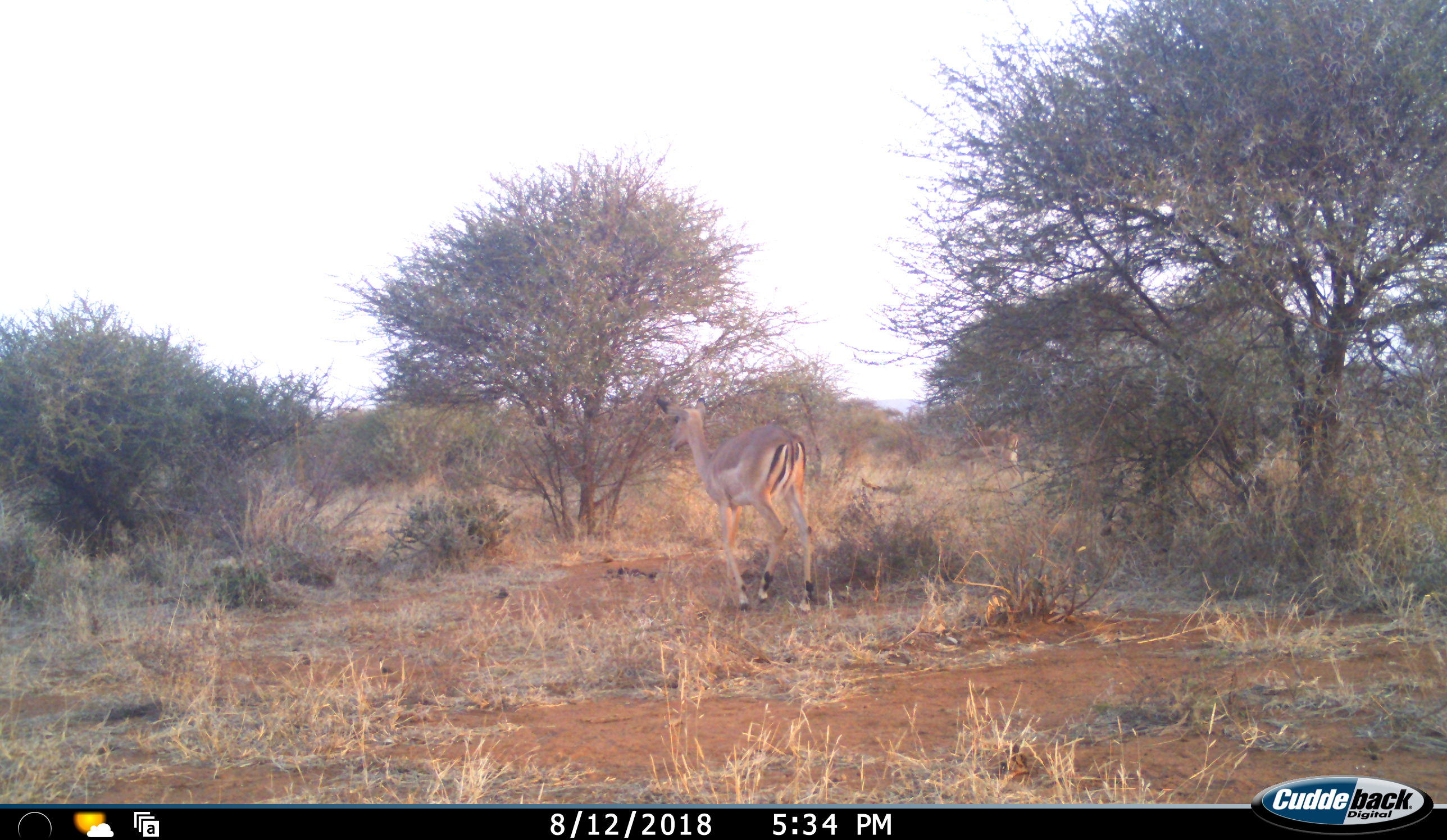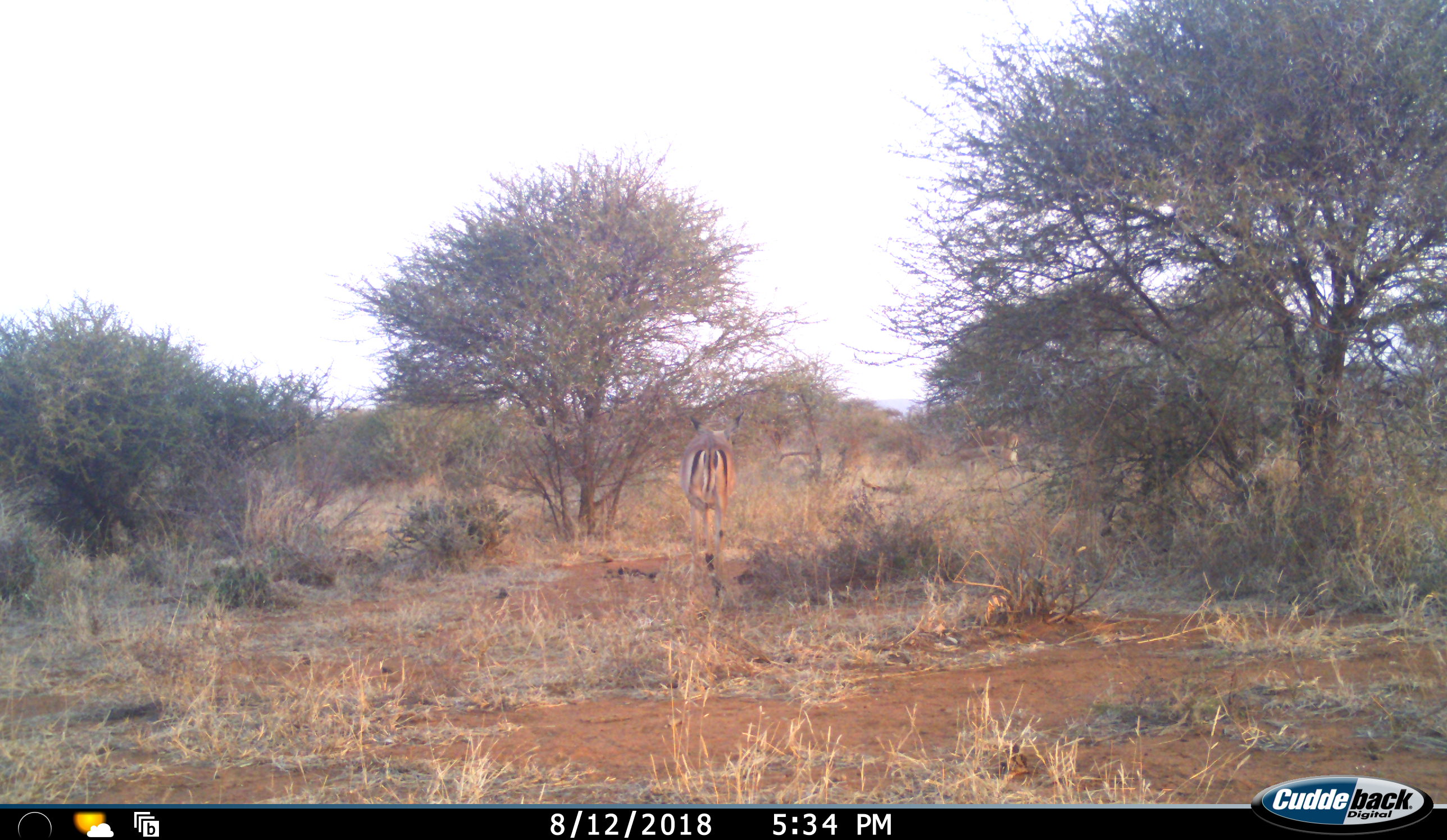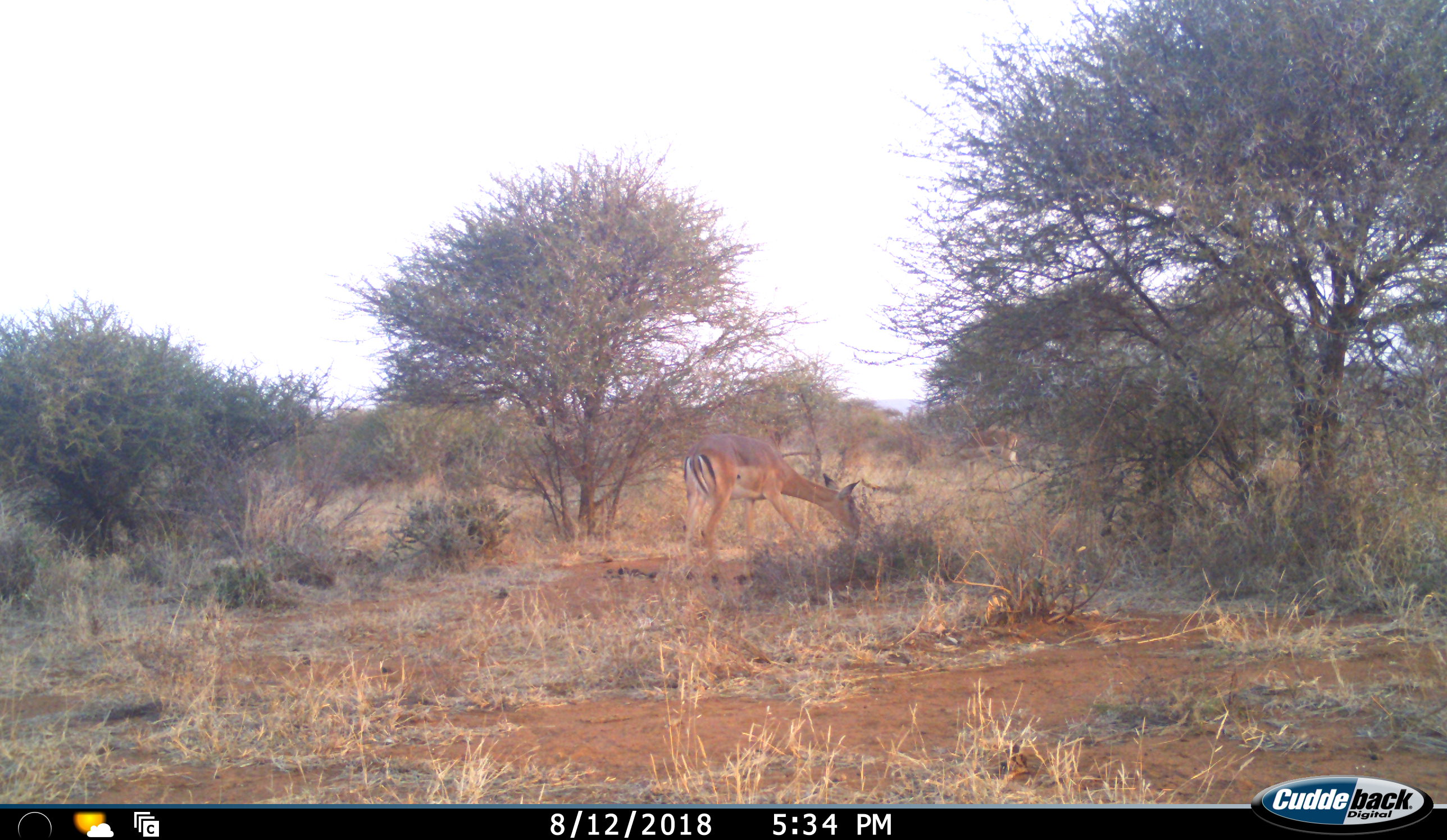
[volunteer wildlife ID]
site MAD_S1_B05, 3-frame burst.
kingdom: Animalia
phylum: Chordata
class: Mammalia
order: Artiodactyla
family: Bovidae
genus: Aepyceros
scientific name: Aepyceros melampus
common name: impala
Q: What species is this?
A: Impala (Aepyceros melampus).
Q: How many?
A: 2.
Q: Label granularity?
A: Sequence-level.